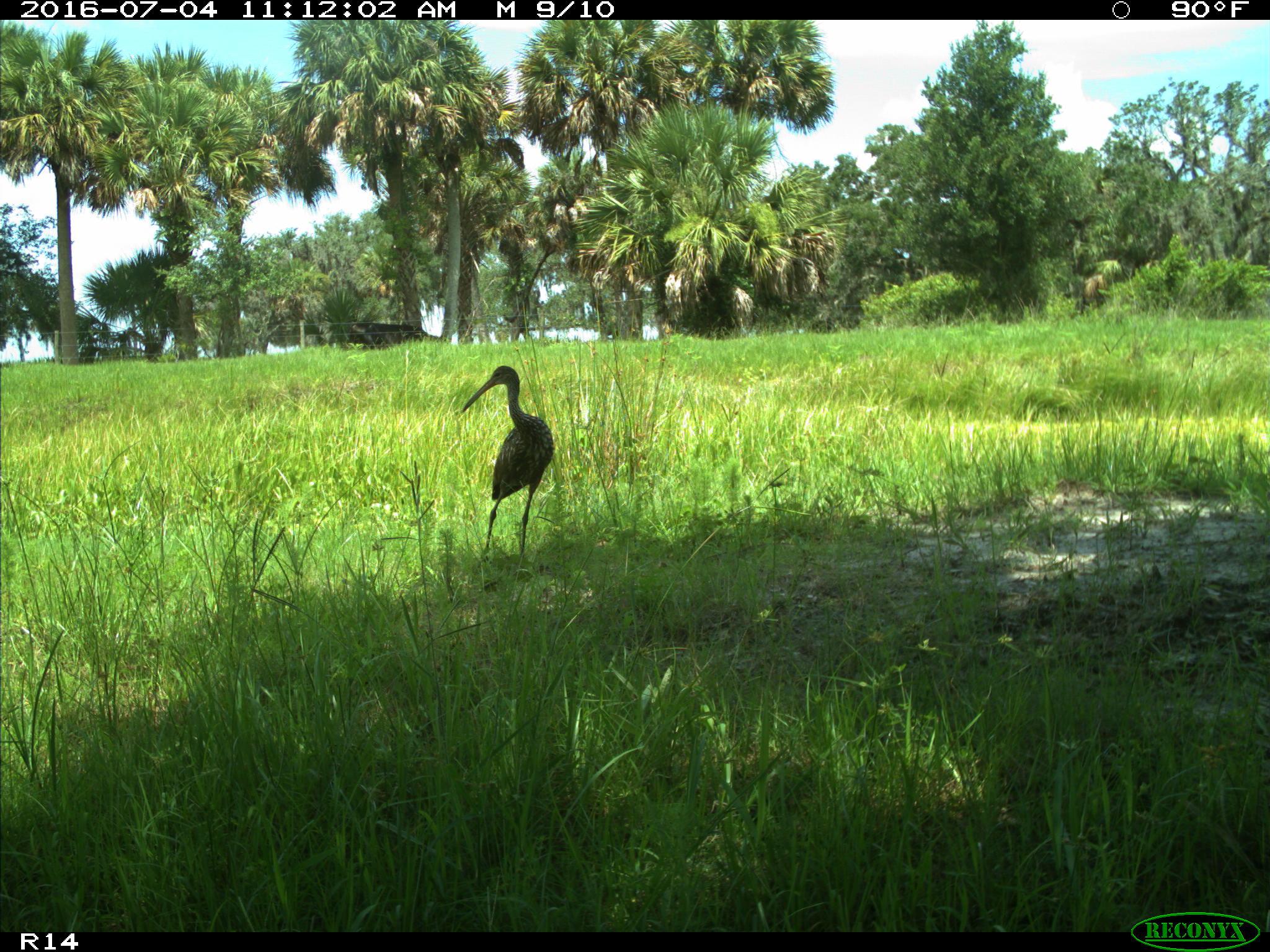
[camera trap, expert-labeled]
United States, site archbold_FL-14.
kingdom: Animalia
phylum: Chordata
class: Aves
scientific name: Aves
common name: birds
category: unidentified bird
Unidentified bird (birds) (Aves).